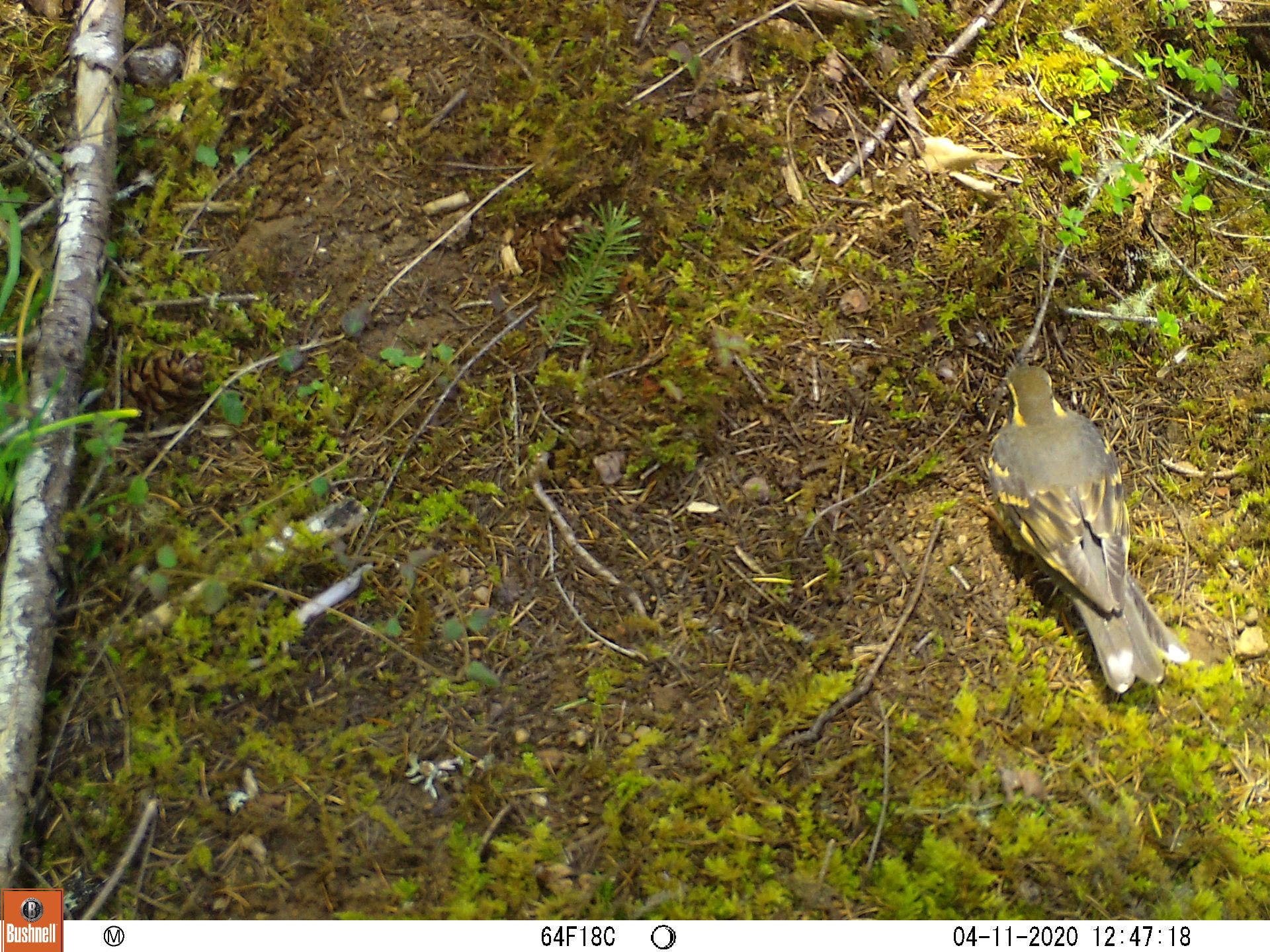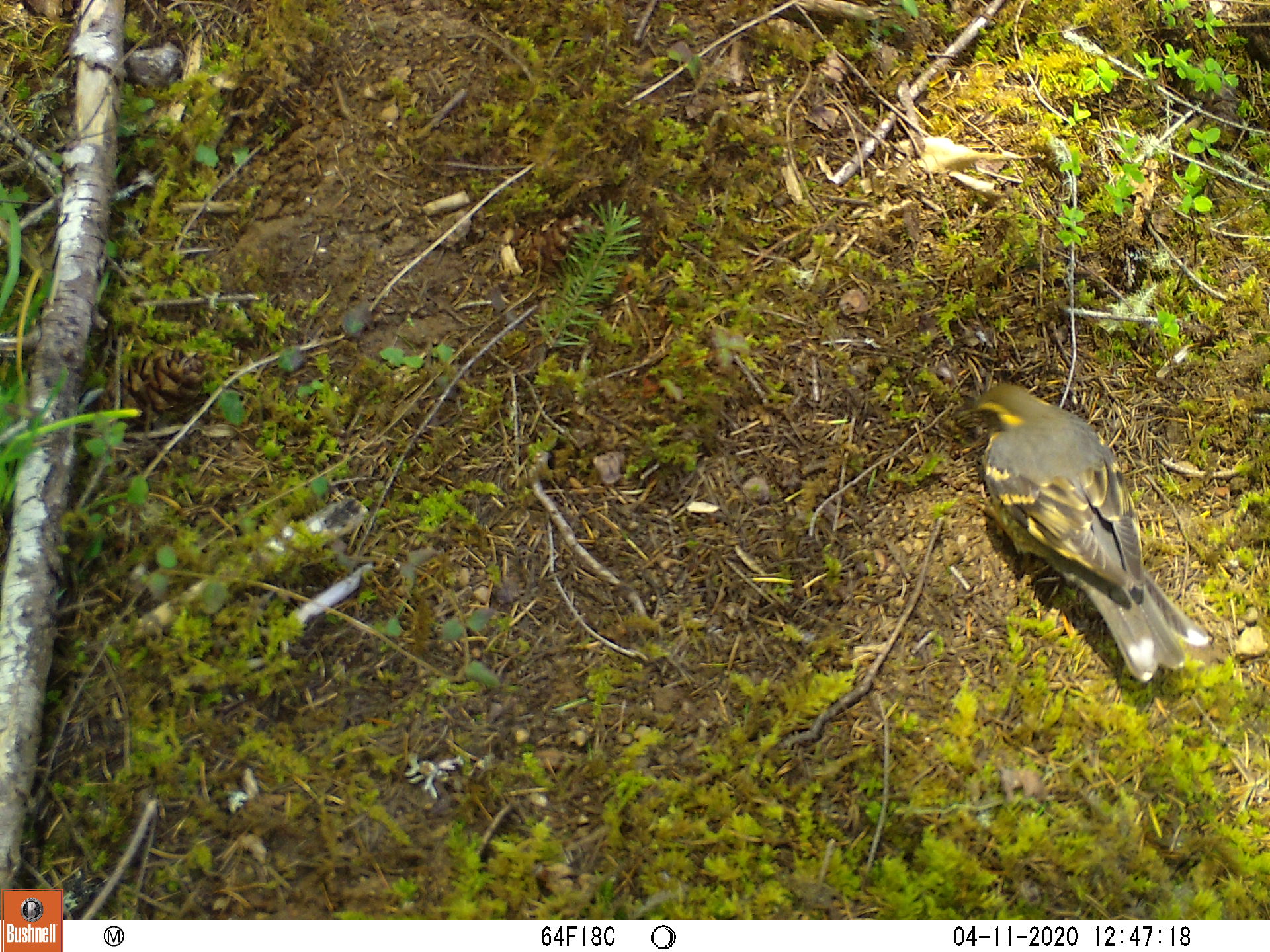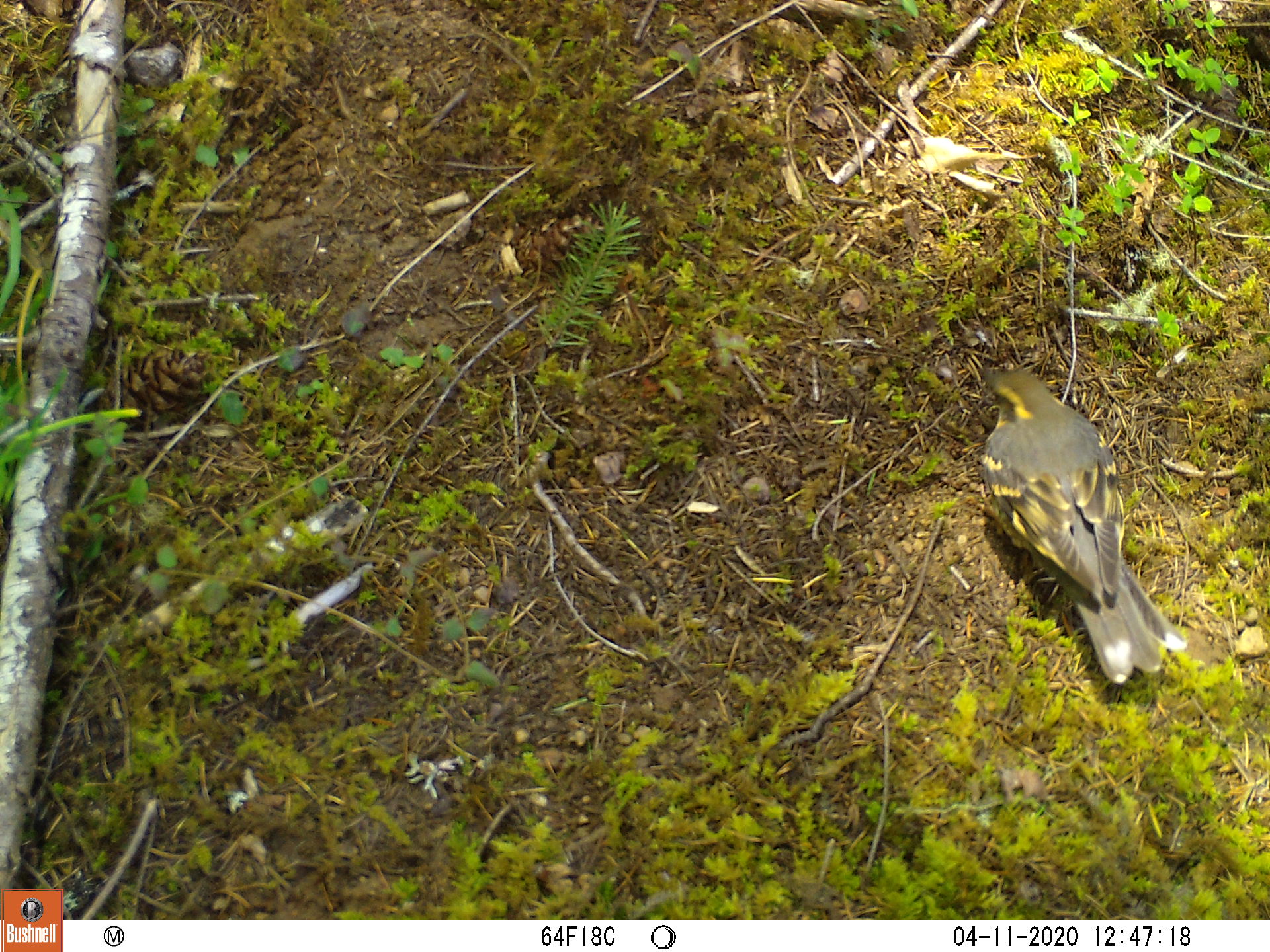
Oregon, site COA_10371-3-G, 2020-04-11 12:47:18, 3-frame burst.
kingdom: Animalia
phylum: Chordata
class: Aves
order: Passeriformes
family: Turdidae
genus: Ixoreus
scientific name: Ixoreus naevius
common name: varied thrush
Varied thrush (Ixoreus naevius).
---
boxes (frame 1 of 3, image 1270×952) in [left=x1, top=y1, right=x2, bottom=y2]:
varied thrush: [left=972, top=355, right=1182, bottom=690]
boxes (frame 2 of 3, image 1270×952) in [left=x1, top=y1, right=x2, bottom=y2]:
varied thrush: [left=973, top=381, right=1204, bottom=682]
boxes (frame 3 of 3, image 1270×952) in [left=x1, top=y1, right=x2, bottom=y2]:
varied thrush: [left=975, top=366, right=1184, bottom=682]